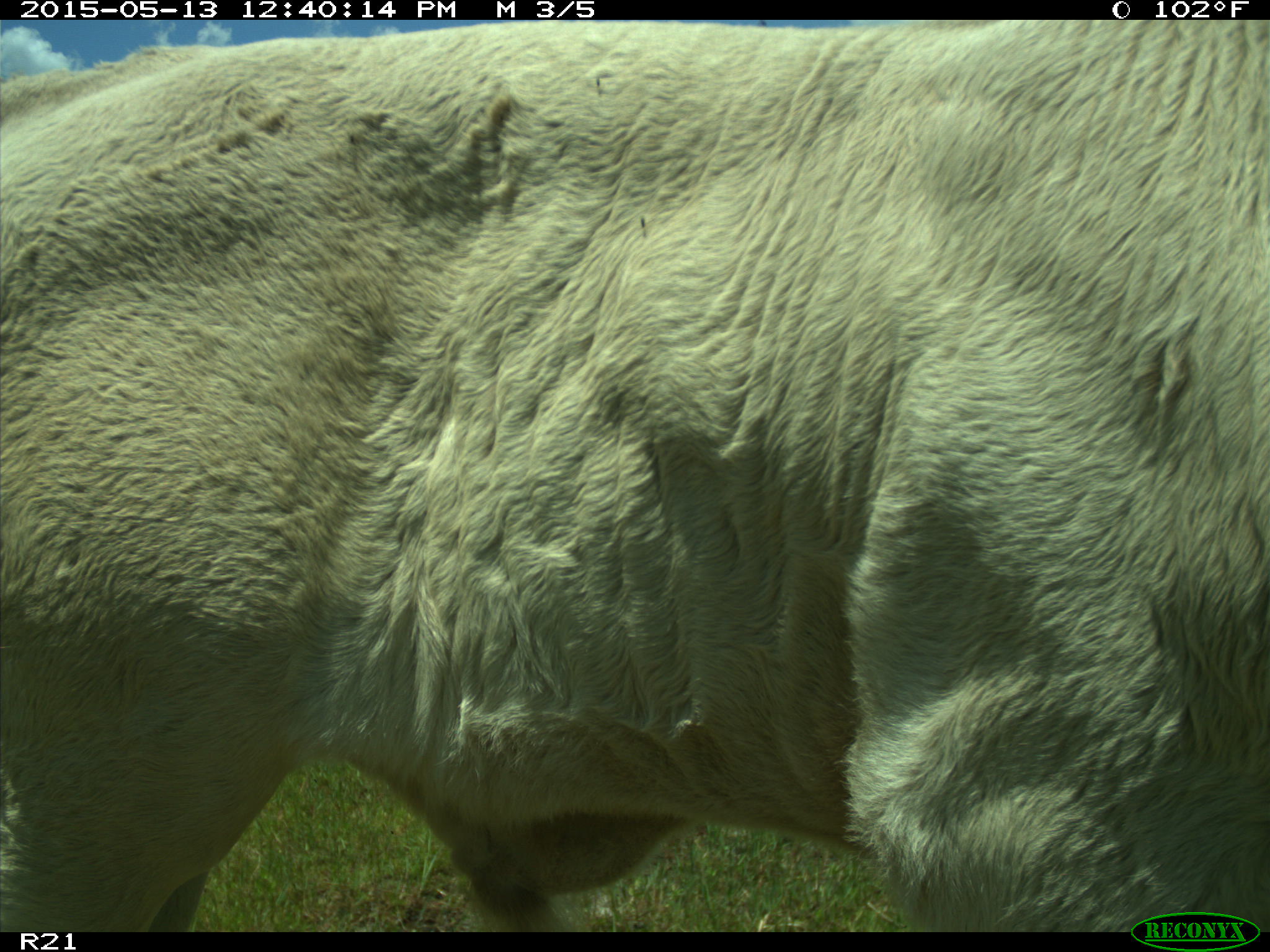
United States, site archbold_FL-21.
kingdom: Animalia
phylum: Chordata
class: Mammalia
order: Artiodactyla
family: Bovidae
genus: Bos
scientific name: Bos taurus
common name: domestic cow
Bos taurus (domestic cow).